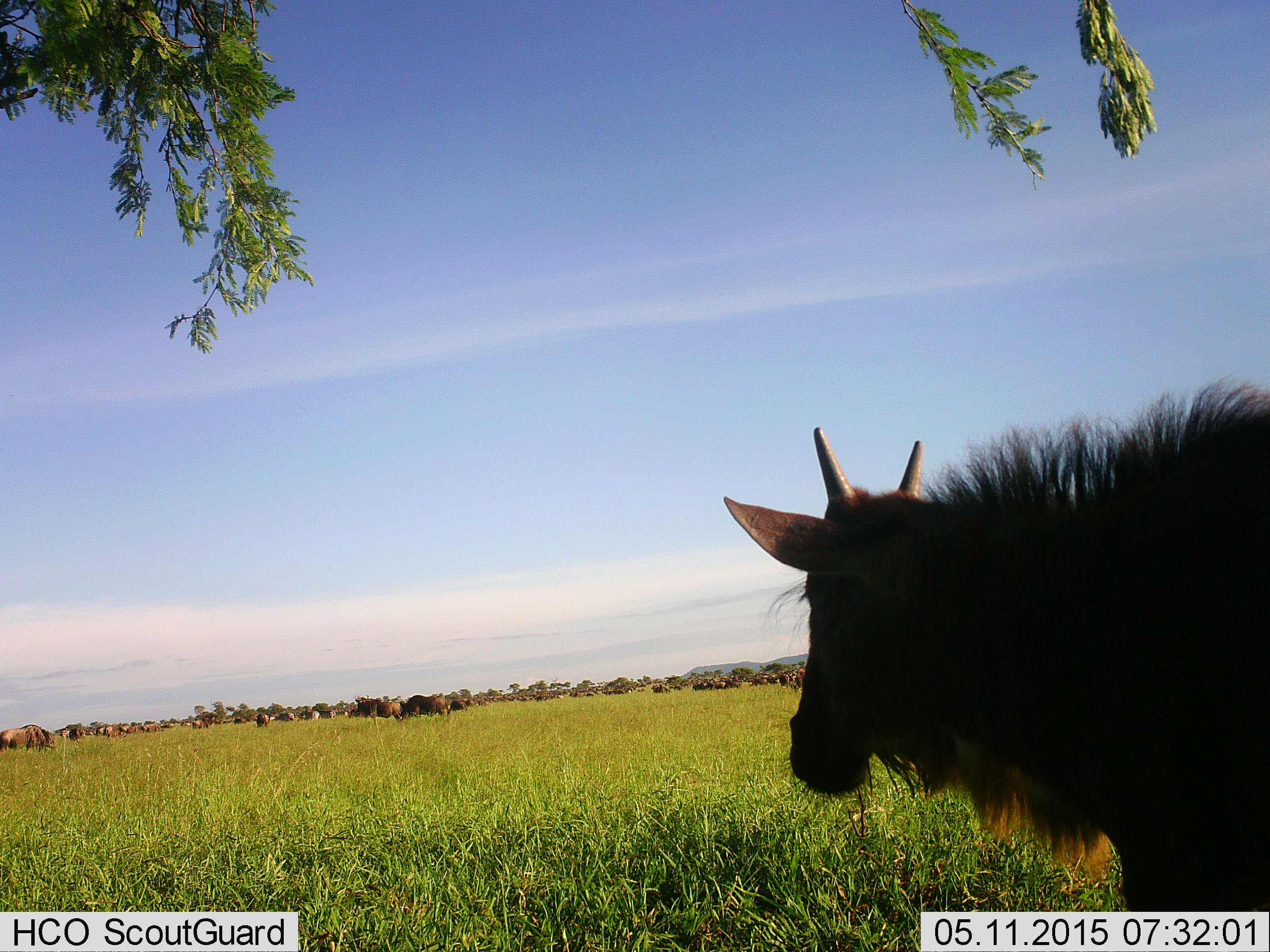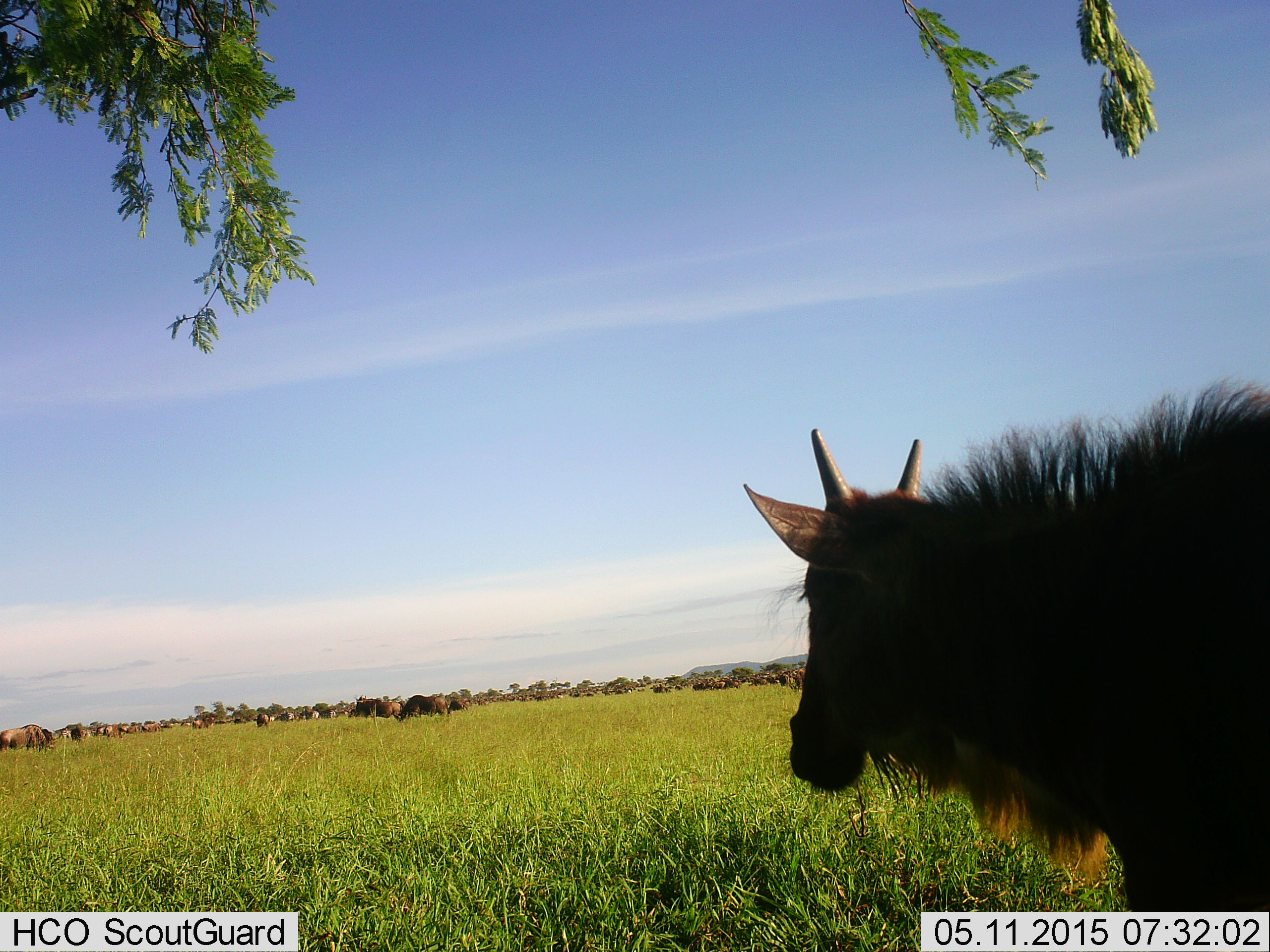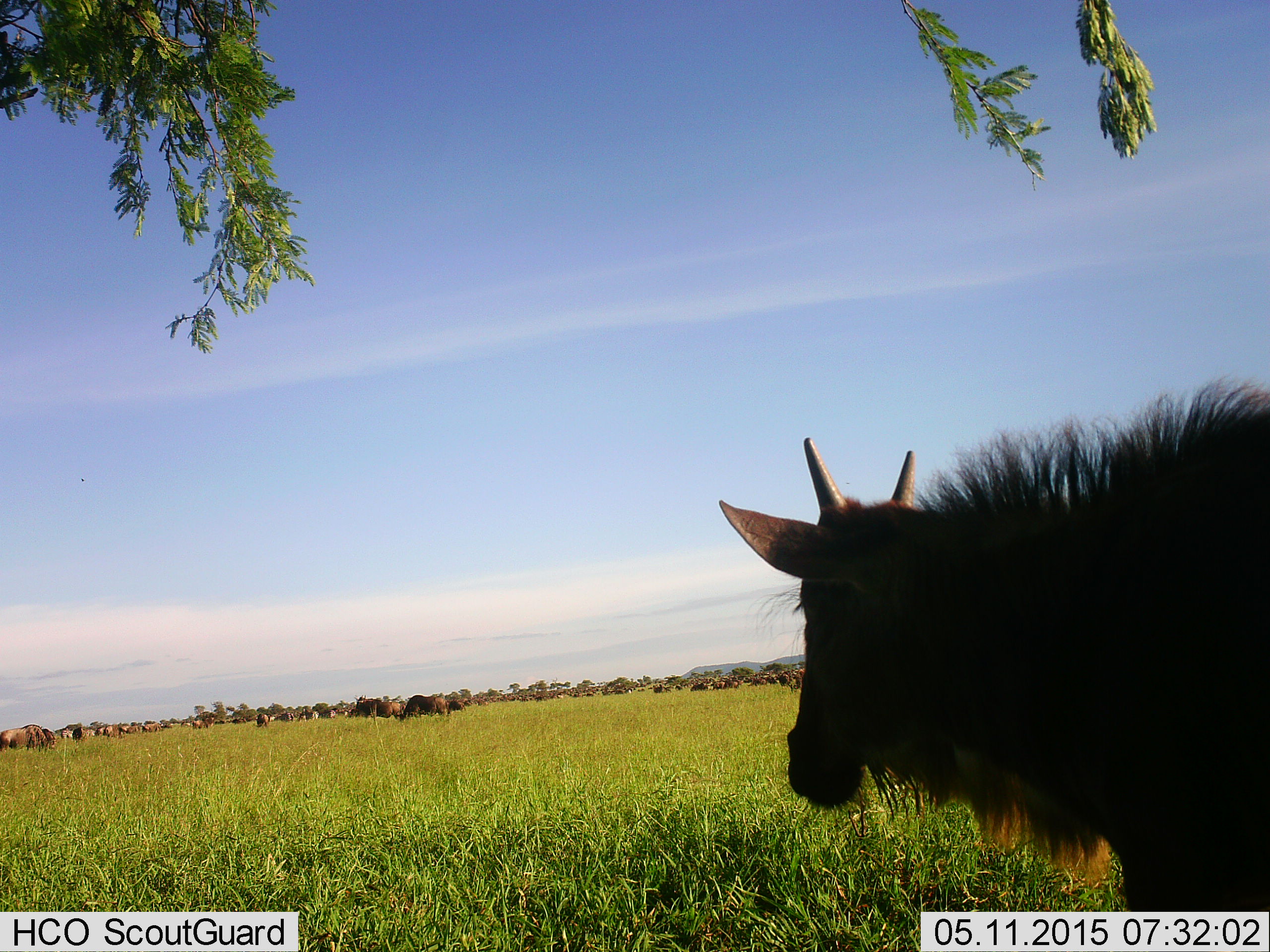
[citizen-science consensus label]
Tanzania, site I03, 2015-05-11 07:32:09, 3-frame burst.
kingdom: Animalia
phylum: Chordata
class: Mammalia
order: Artiodactyla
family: Bovidae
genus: Connochaetes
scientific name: Connochaetes taurinus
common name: blue wildebeest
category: wildebeest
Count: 11-50.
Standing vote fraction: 83%.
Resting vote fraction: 8%.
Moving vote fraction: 17%.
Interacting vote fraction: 0%.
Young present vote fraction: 58%.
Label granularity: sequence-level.